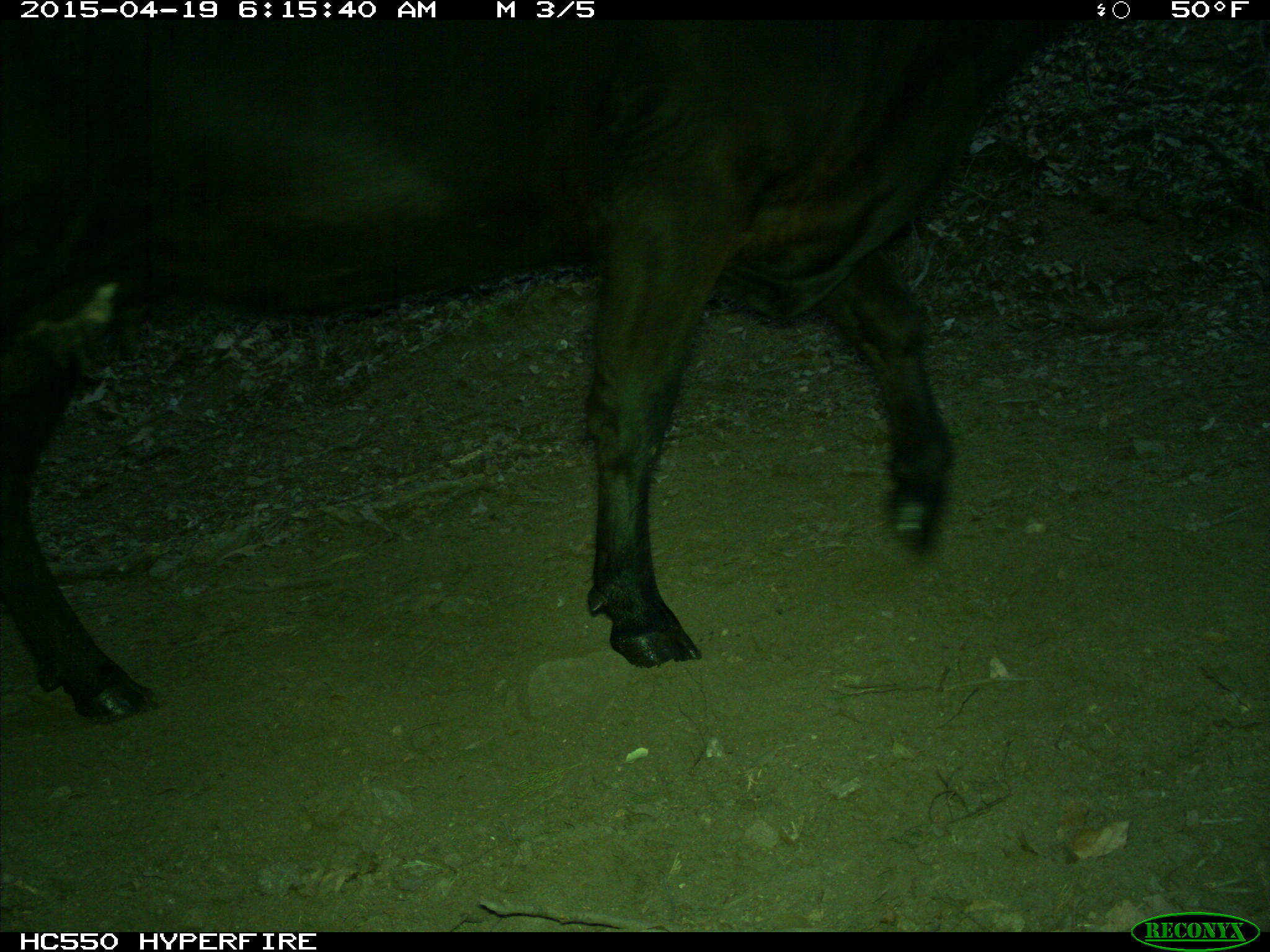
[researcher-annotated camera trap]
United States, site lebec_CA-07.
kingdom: Animalia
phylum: Chordata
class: Mammalia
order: Artiodactyla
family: Bovidae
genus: Bos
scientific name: Bos taurus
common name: domestic cow